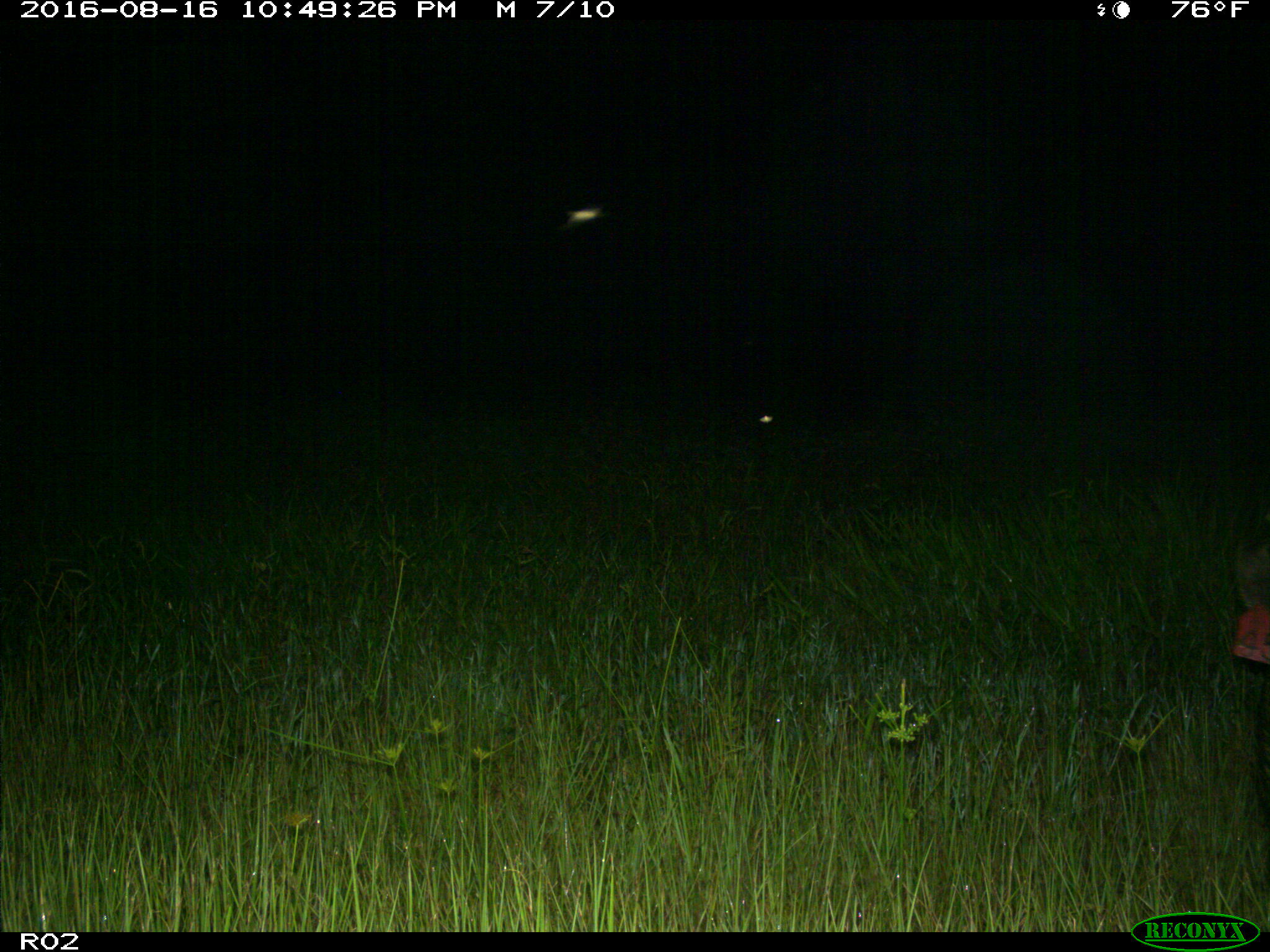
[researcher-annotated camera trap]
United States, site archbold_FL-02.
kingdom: Animalia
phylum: Chordata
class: Mammalia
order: Artiodactyla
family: Suidae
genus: Sus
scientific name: Sus scrofa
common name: wild boar